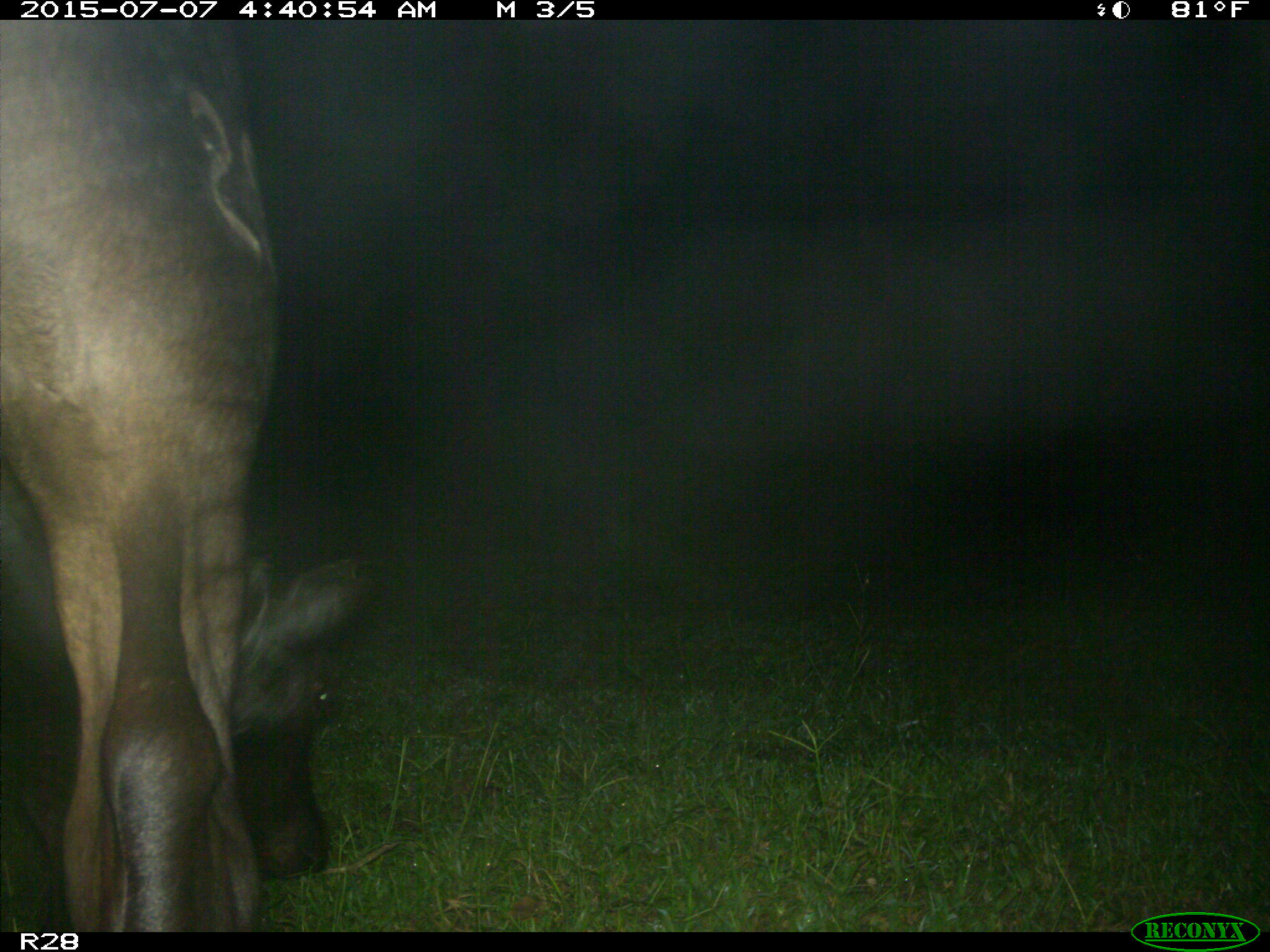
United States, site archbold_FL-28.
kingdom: Animalia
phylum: Chordata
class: Mammalia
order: Artiodactyla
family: Bovidae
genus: Bos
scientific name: Bos taurus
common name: domestic cow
Bos taurus (domestic cow).